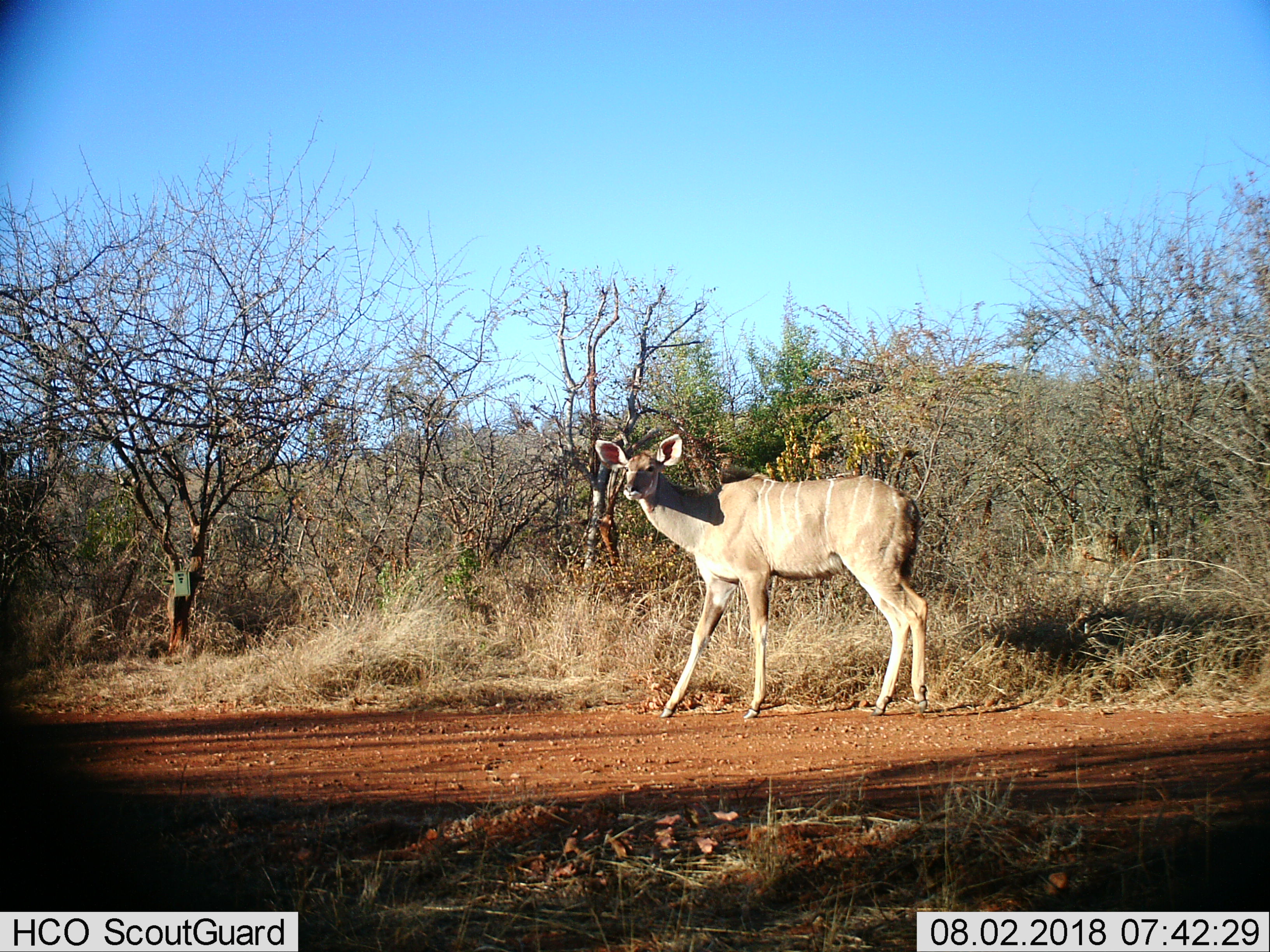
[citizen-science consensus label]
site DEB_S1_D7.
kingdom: Animalia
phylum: Chordata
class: Mammalia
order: Artiodactyla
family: Bovidae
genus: Tragelaphus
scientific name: Tragelaphus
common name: kudu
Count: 1.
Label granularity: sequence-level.